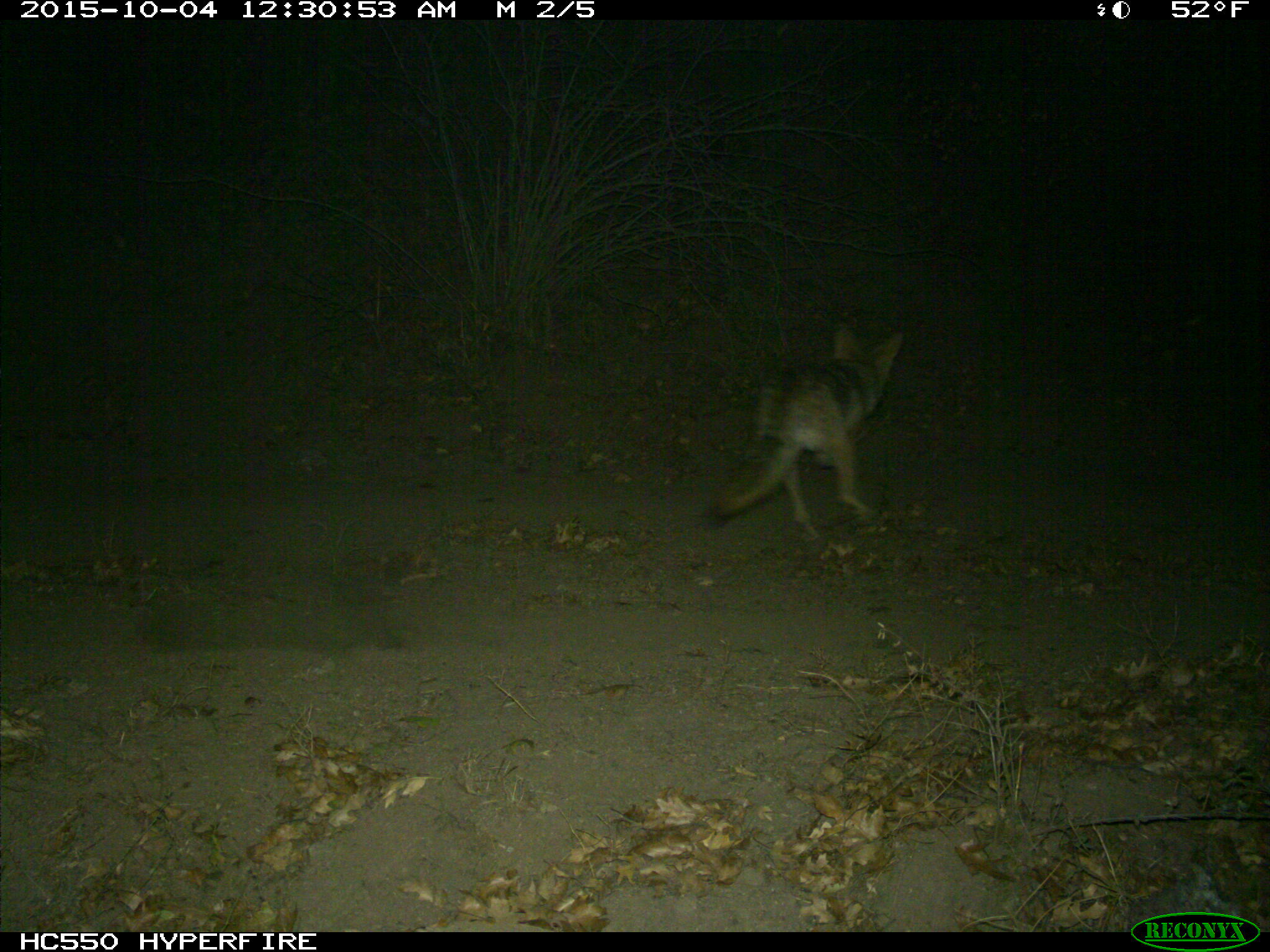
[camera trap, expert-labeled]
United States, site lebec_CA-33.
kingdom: Animalia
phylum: Chordata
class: Mammalia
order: Carnivora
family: Canidae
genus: Canis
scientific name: Canis latrans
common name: coyote